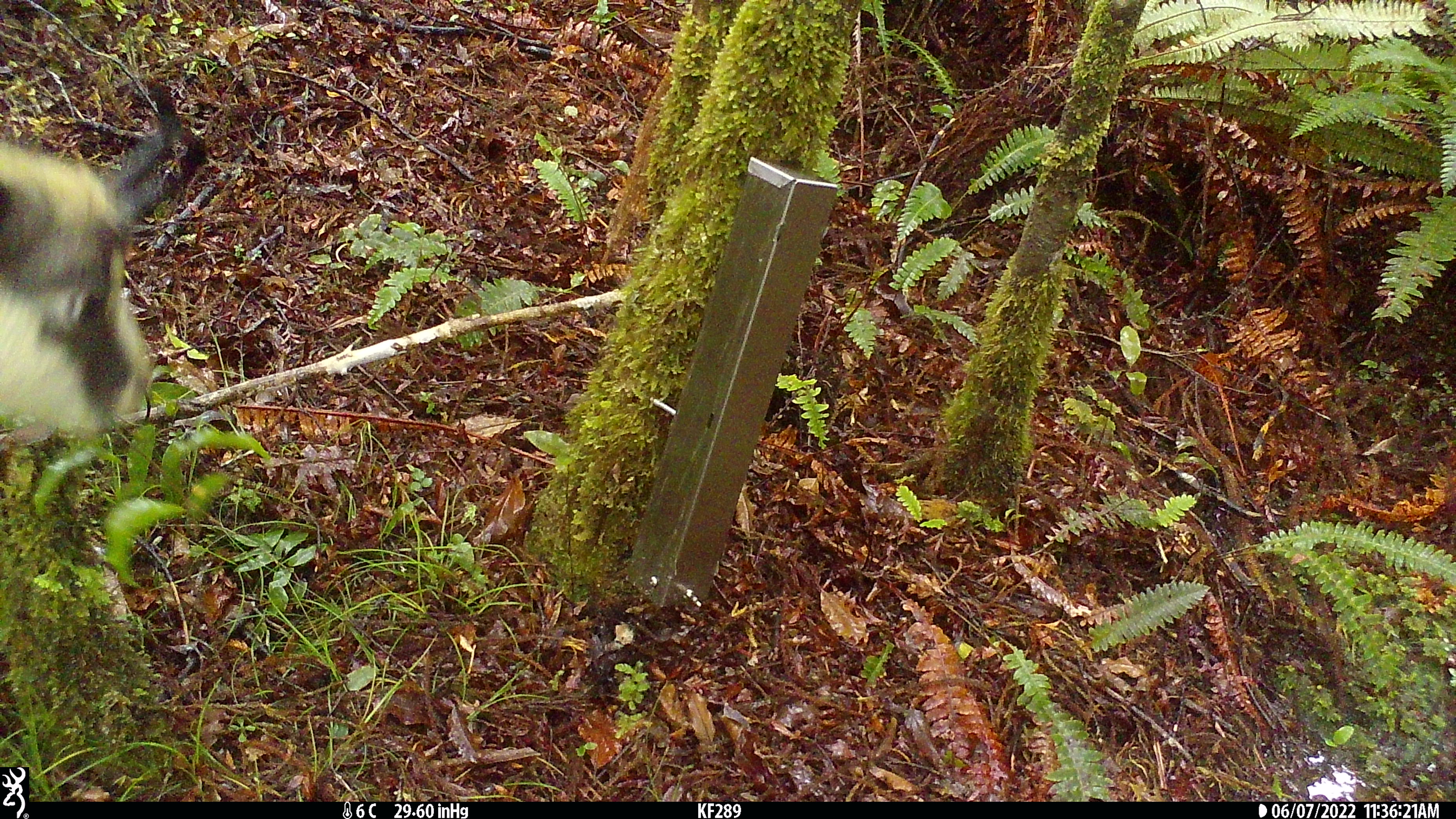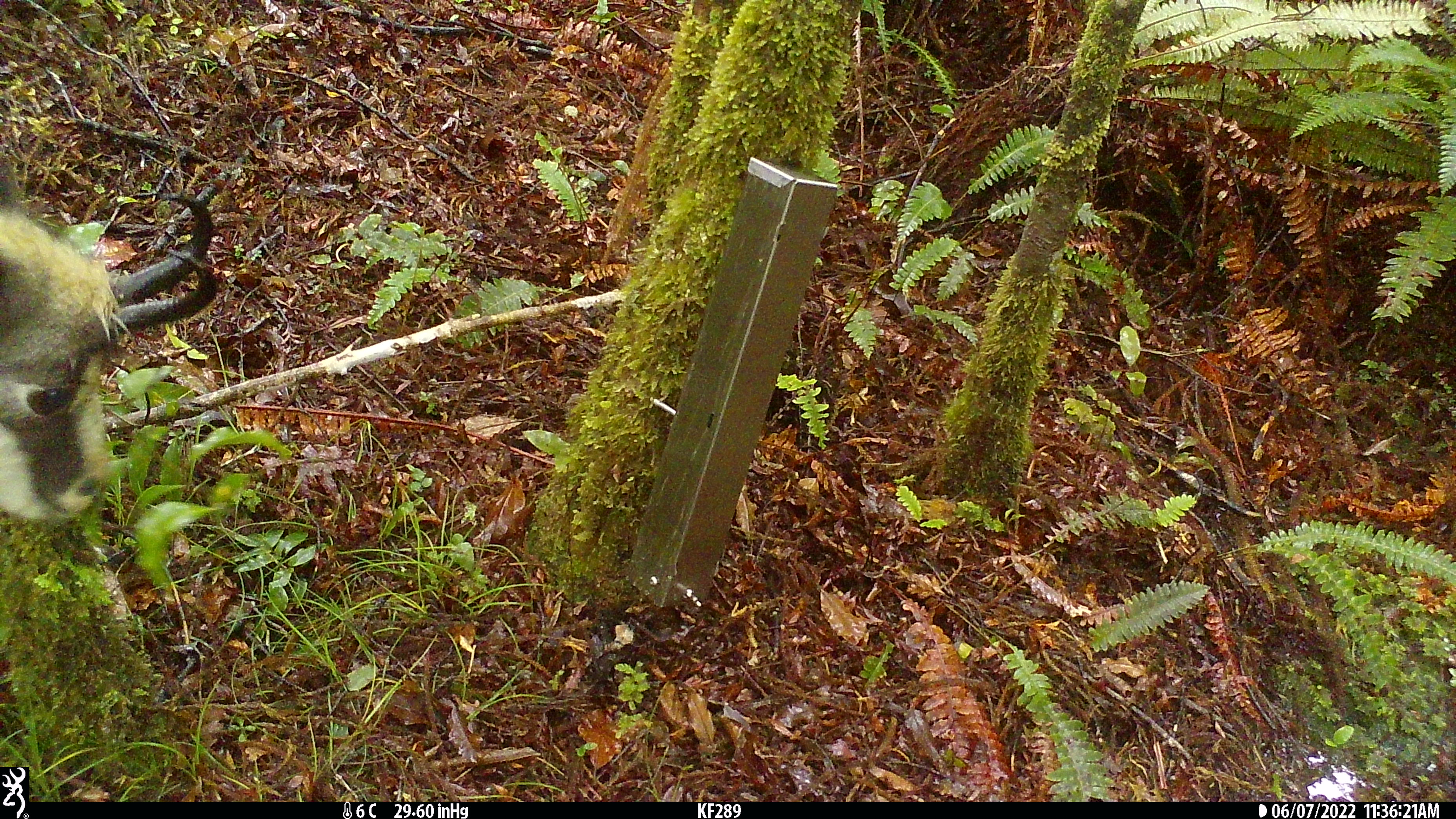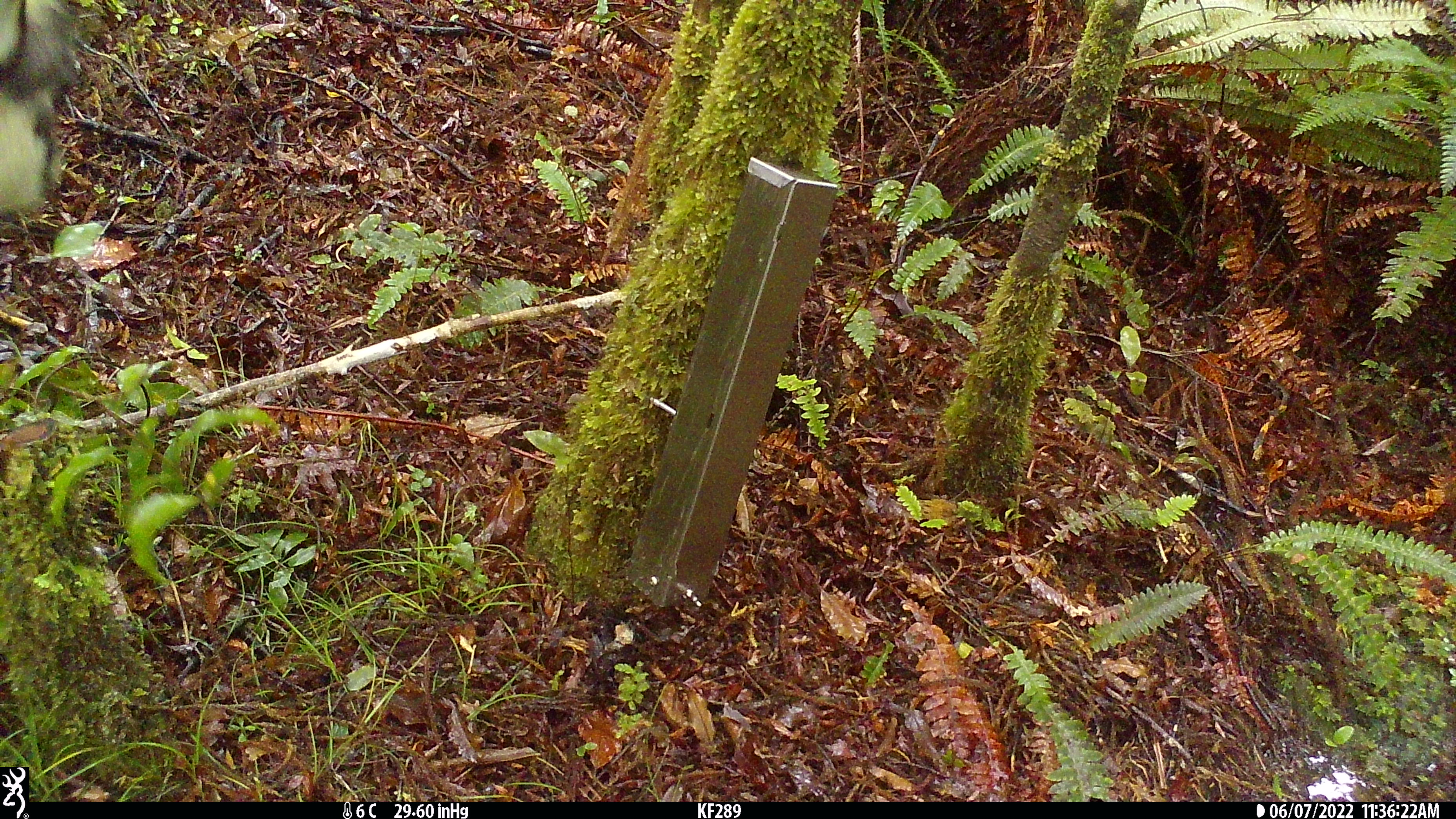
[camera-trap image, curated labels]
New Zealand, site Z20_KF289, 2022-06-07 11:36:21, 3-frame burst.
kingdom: Animalia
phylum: Chordata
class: Mammalia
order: Artiodactyla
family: Bovidae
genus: Rupicapra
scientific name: Rupicapra rupicapra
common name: alpine chamois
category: chamois